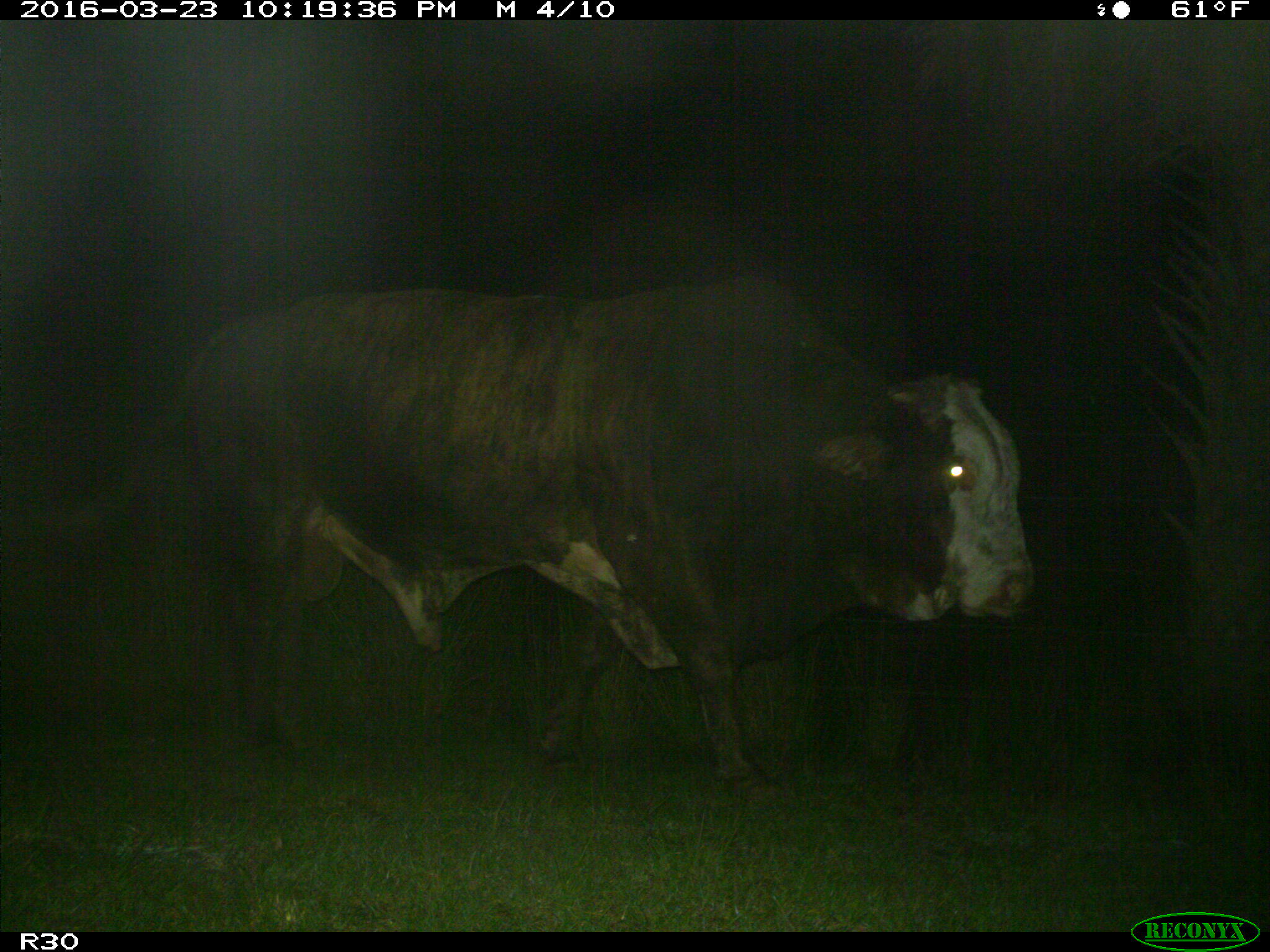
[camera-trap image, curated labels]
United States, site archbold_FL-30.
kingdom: Animalia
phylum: Chordata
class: Mammalia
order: Artiodactyla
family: Bovidae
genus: Bos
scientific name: Bos taurus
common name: domestic cow